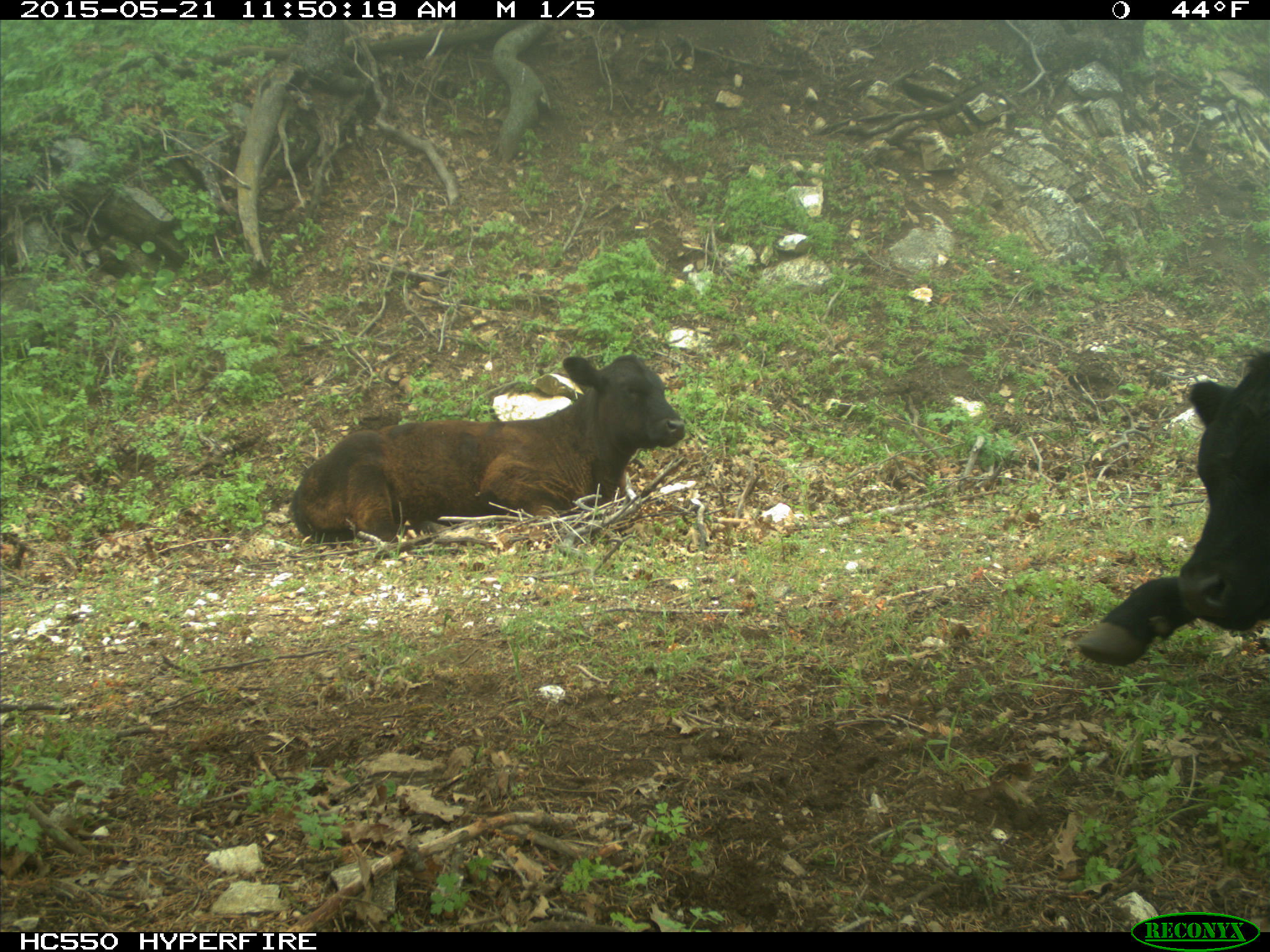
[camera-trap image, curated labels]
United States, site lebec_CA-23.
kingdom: Animalia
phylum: Chordata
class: Mammalia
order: Artiodactyla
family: Bovidae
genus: Bos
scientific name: Bos taurus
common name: domestic cow